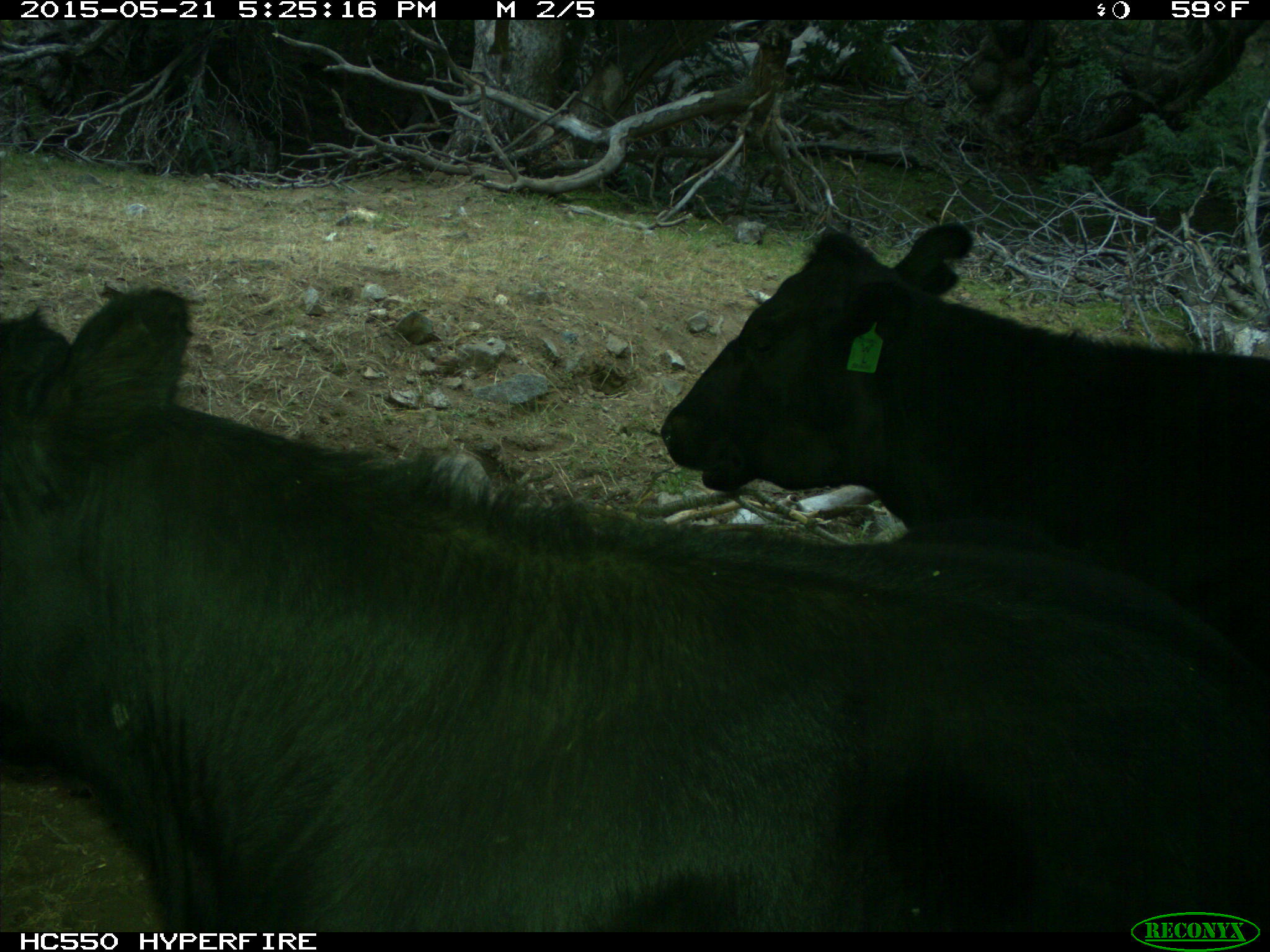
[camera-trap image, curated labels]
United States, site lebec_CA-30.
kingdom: Animalia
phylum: Chordata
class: Mammalia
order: Artiodactyla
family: Bovidae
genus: Bos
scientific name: Bos taurus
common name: domestic cow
Bos taurus (domestic cow).